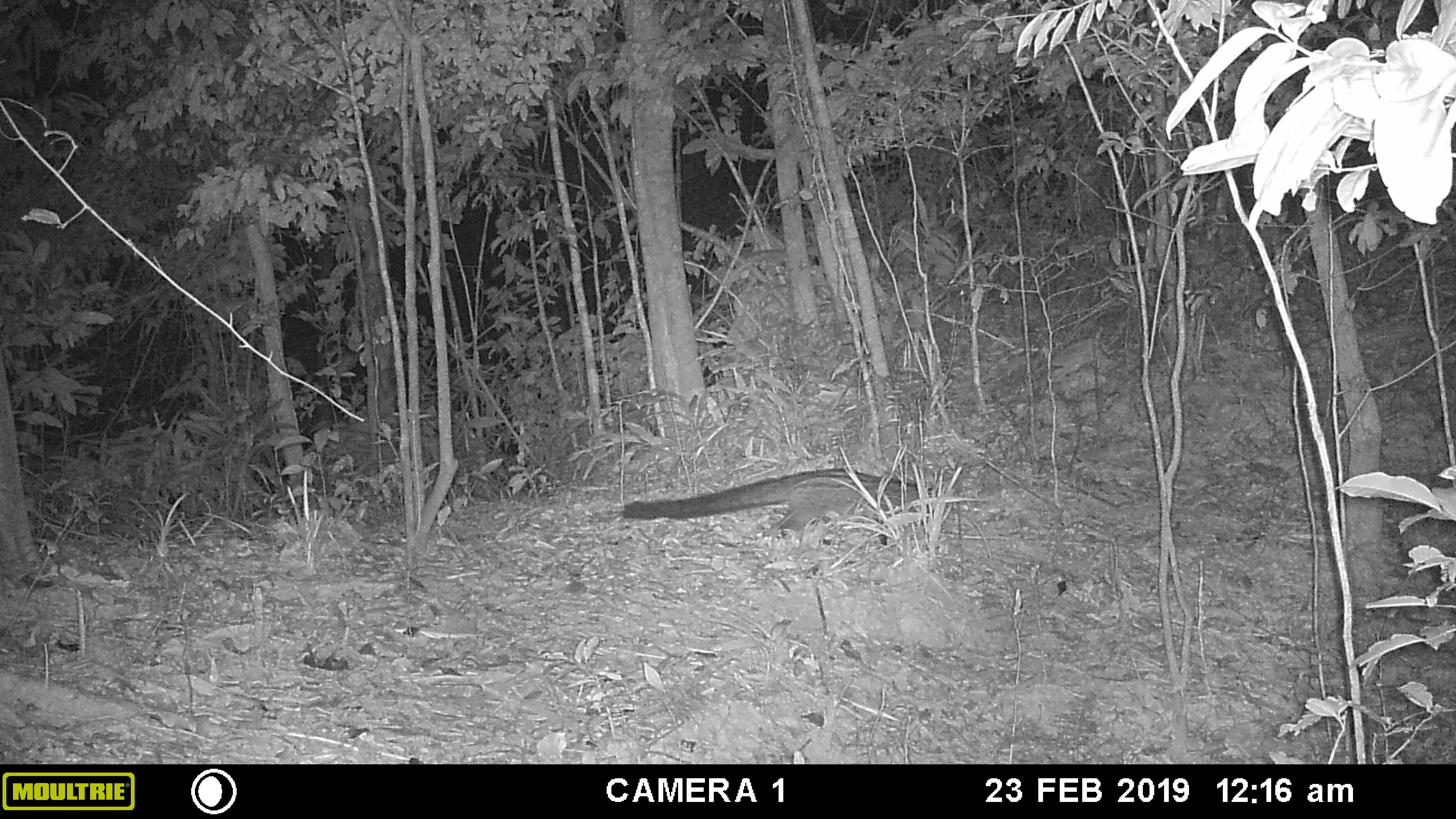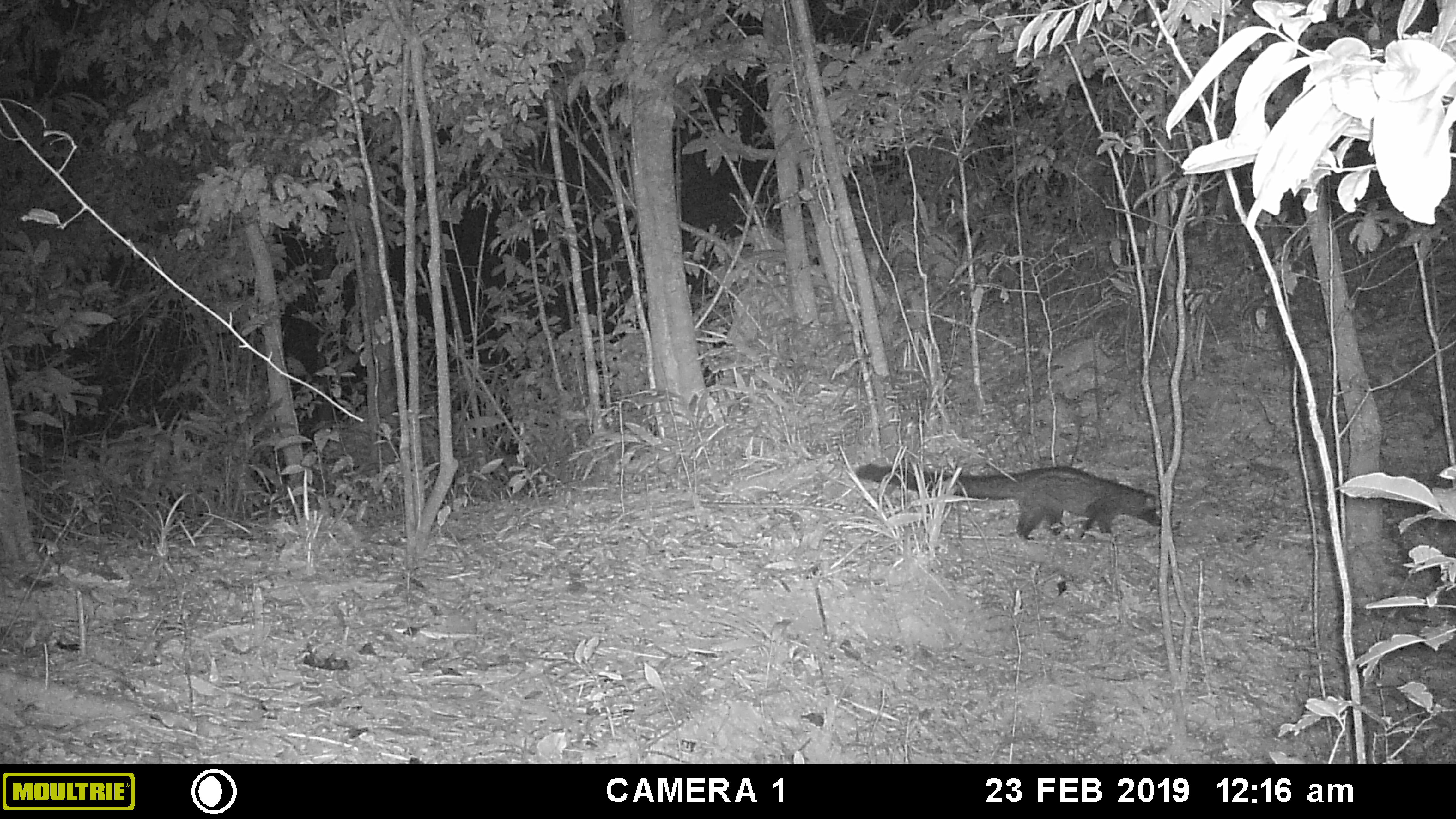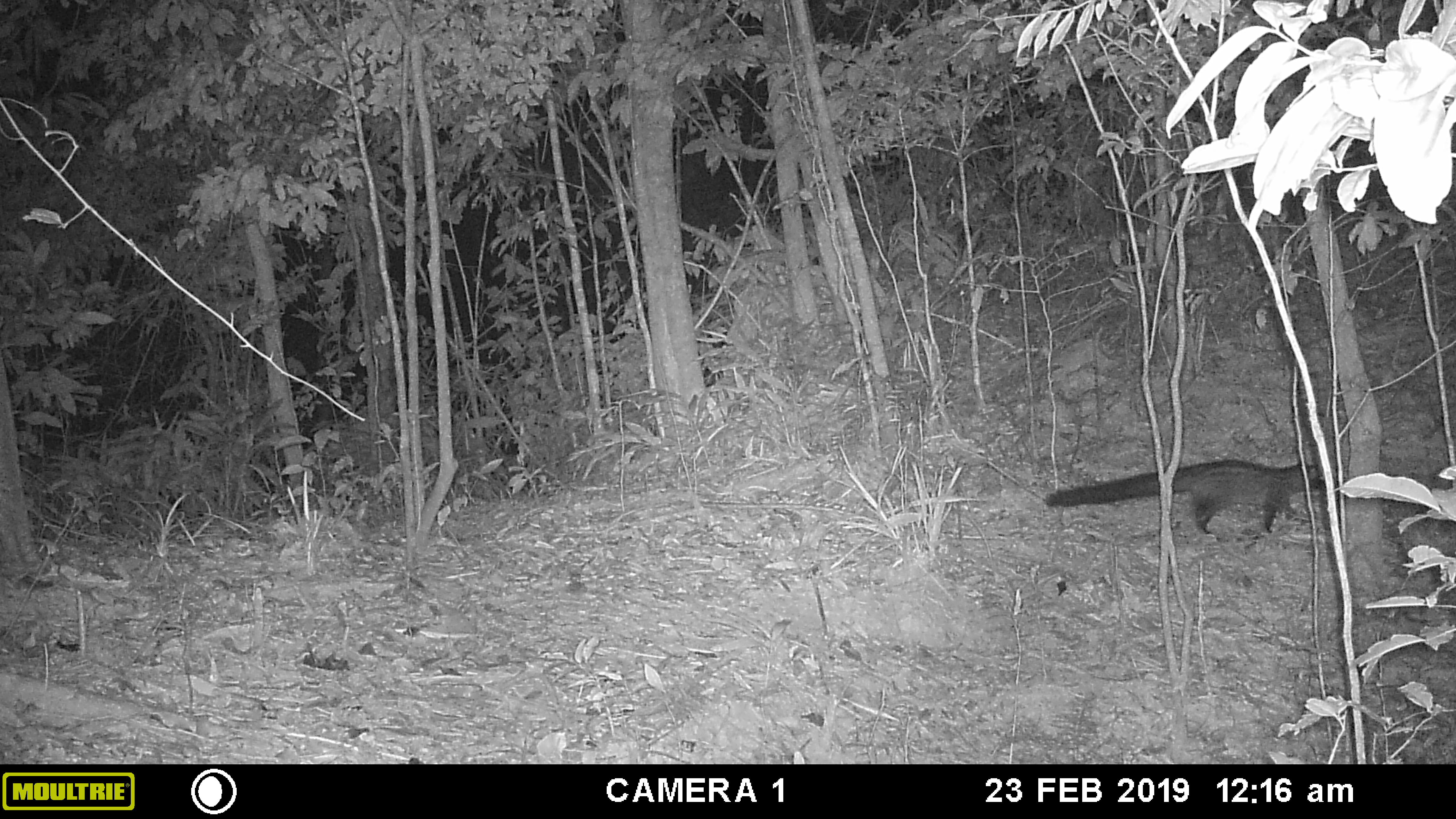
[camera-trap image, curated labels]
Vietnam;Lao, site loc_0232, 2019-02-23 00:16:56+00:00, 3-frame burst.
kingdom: Animalia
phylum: Chordata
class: Mammalia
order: Carnivora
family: Viverridae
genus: Paradoxurus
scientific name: Paradoxurus hermaphroditus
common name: common palm civet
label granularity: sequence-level